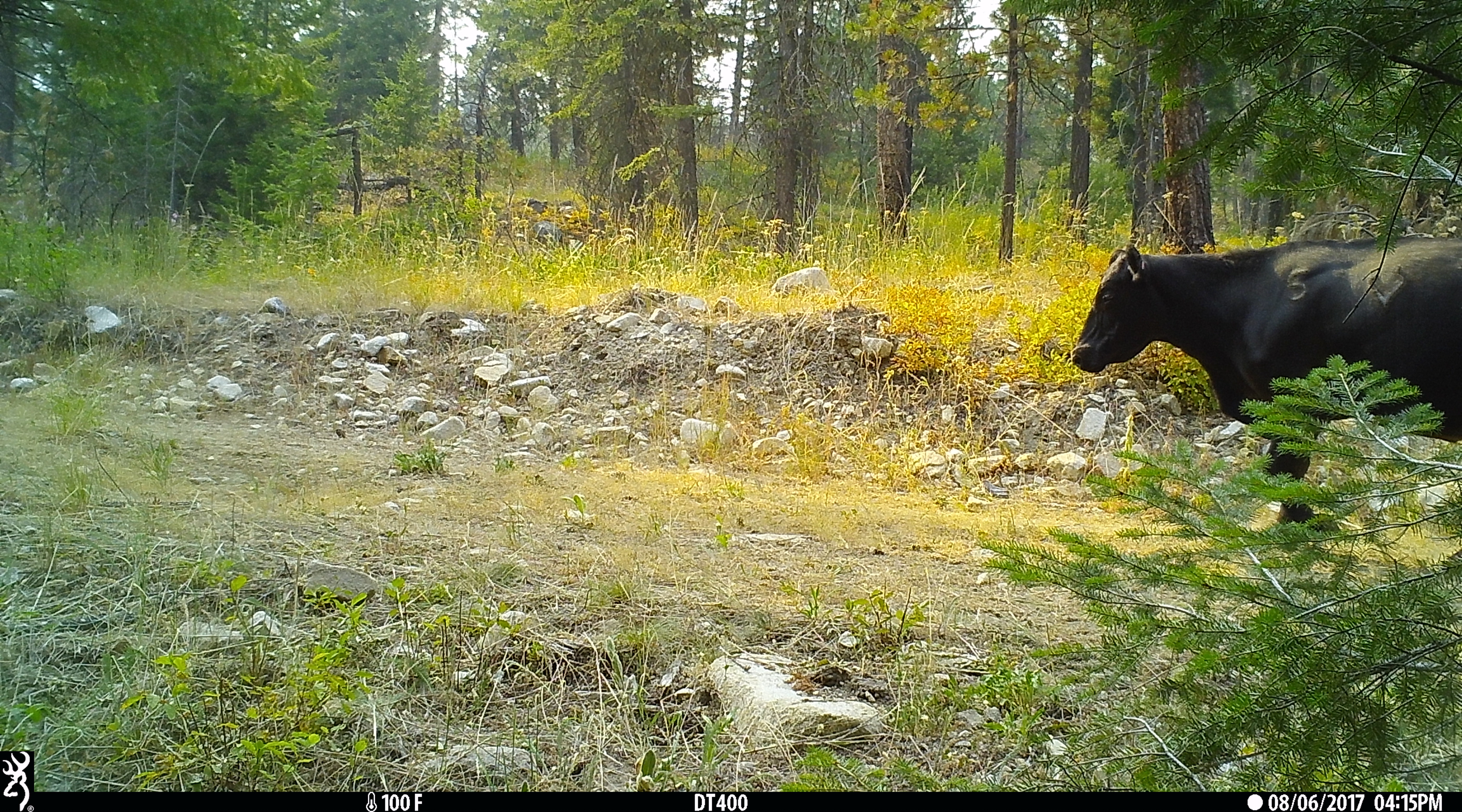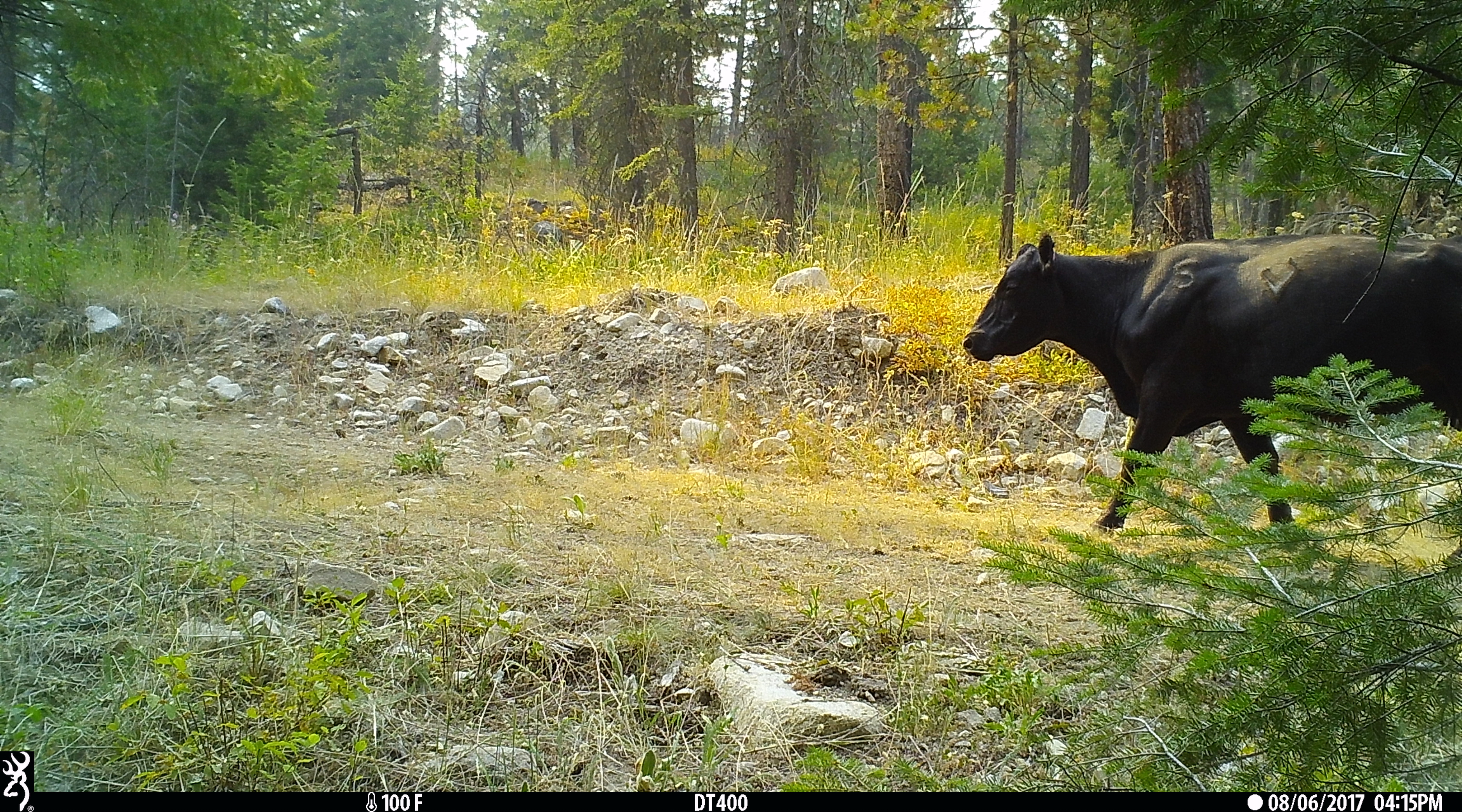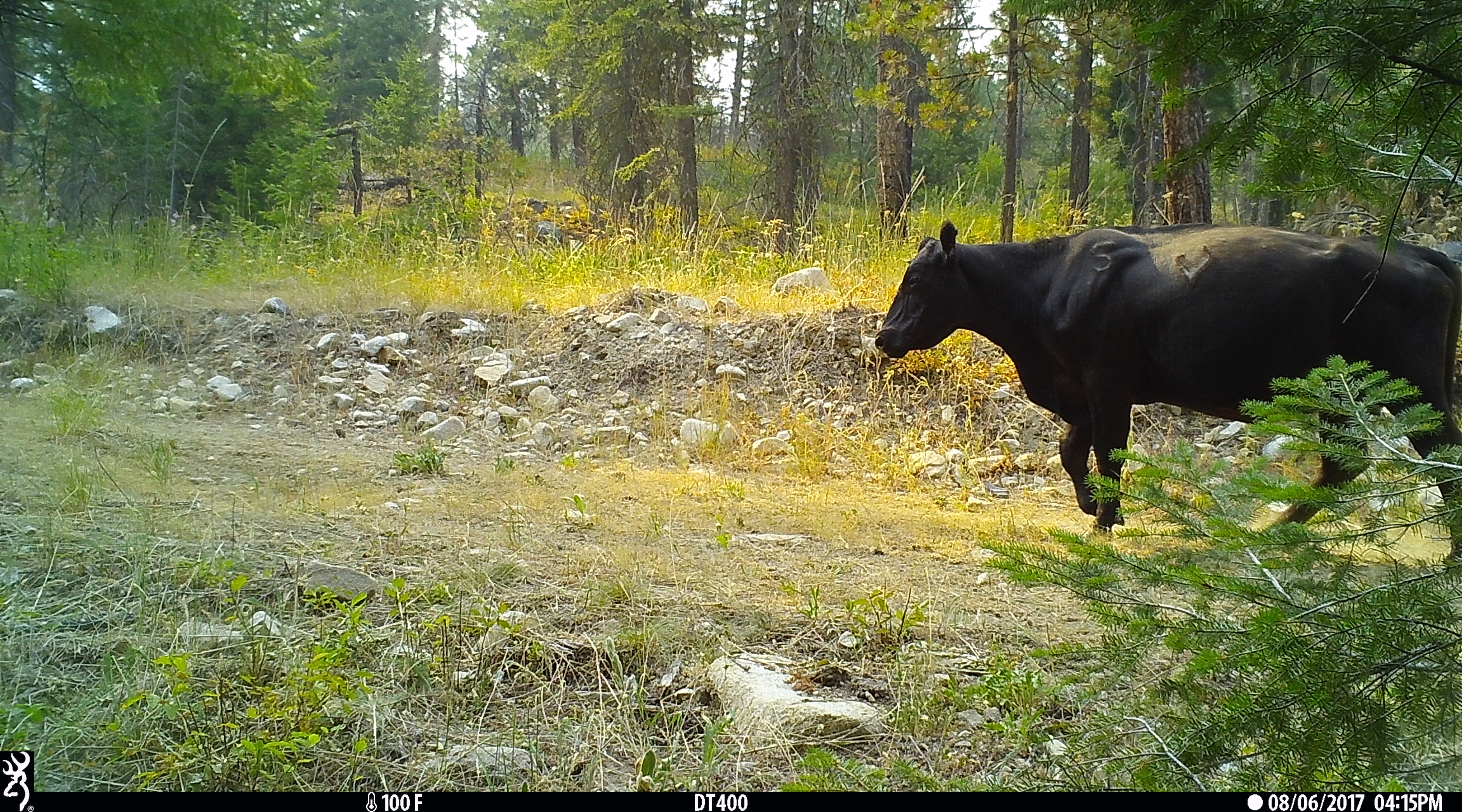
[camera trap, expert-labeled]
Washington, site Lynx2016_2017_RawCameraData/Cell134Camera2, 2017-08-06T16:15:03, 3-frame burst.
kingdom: Animalia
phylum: Chordata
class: Mammalia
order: Artiodactyla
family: Bovidae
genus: Bos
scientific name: Bos taurus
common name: domestic cattle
Domestic cattle (Bos taurus). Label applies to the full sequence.